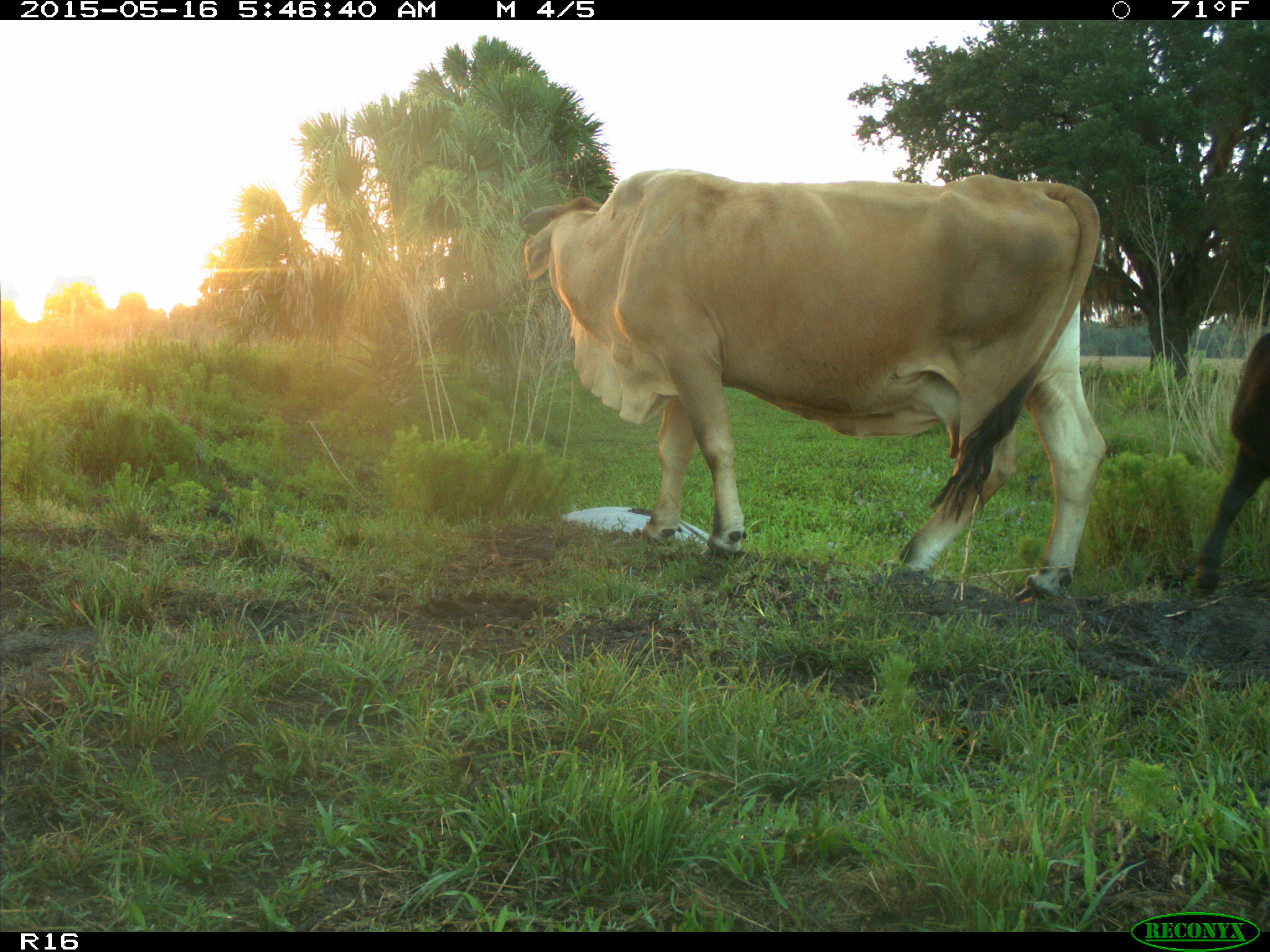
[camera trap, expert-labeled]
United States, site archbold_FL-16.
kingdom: Animalia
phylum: Chordata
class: Mammalia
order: Artiodactyla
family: Bovidae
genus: Bos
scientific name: Bos taurus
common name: domestic cow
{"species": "Bos taurus (domestic cow)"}